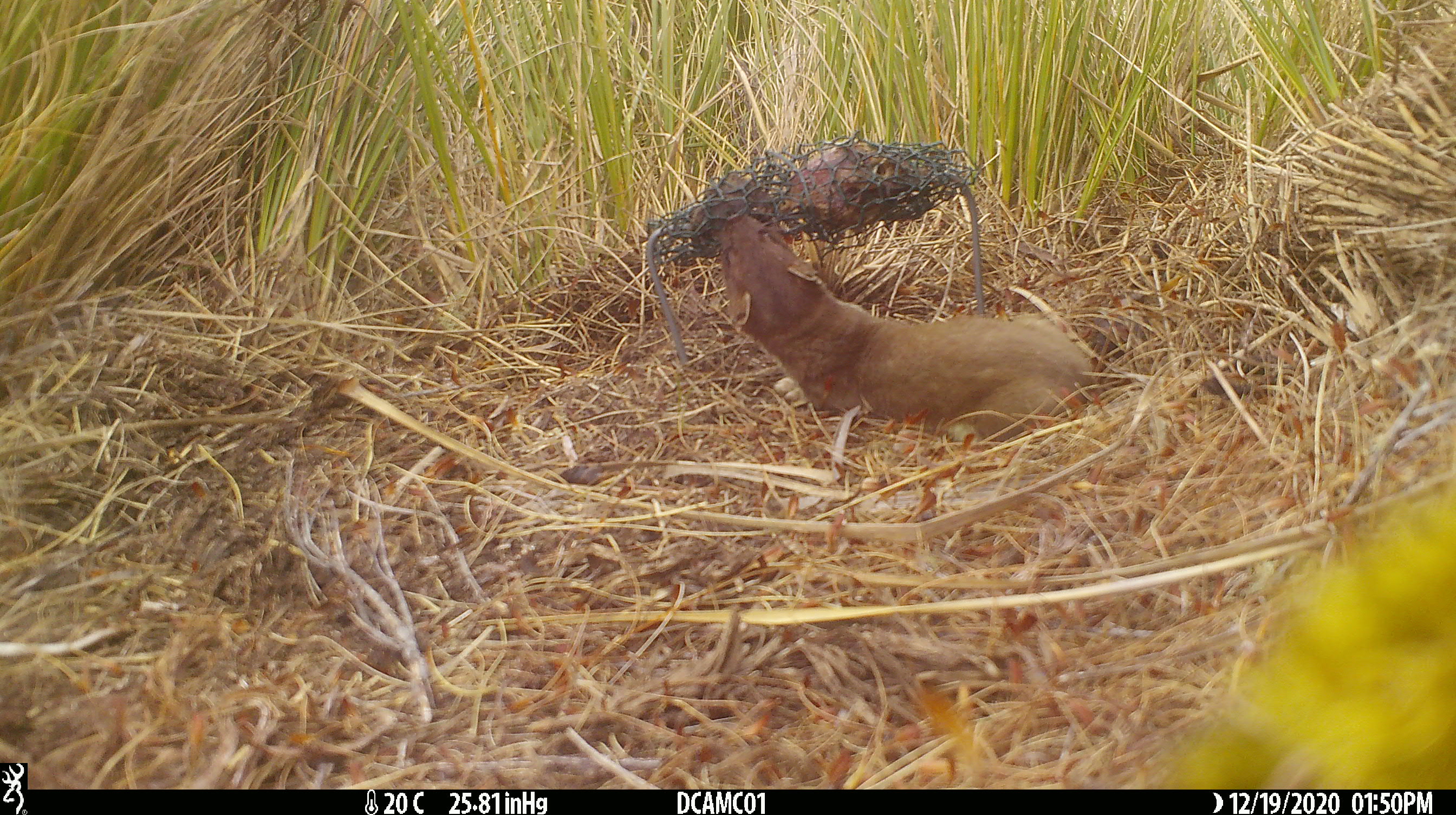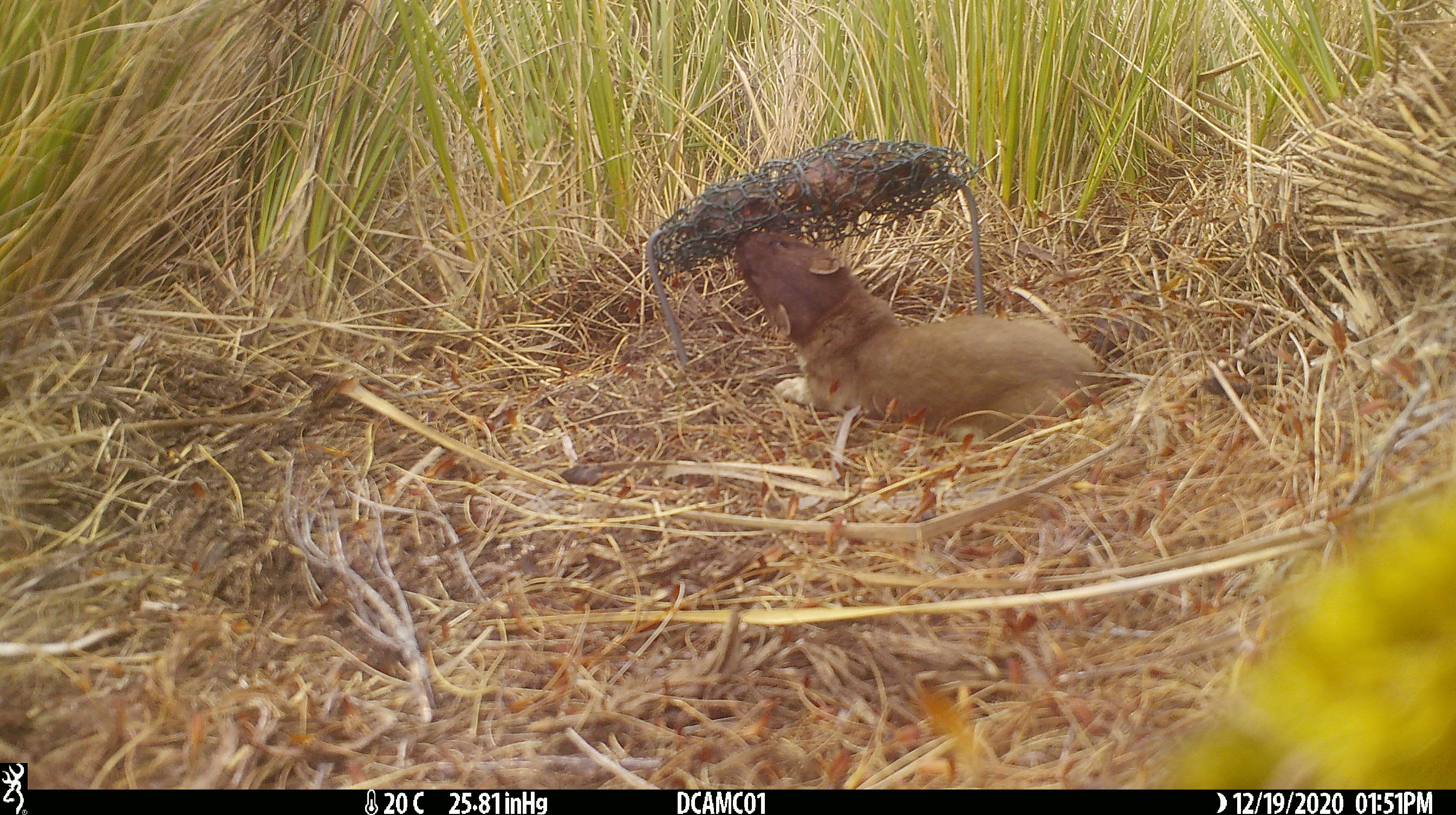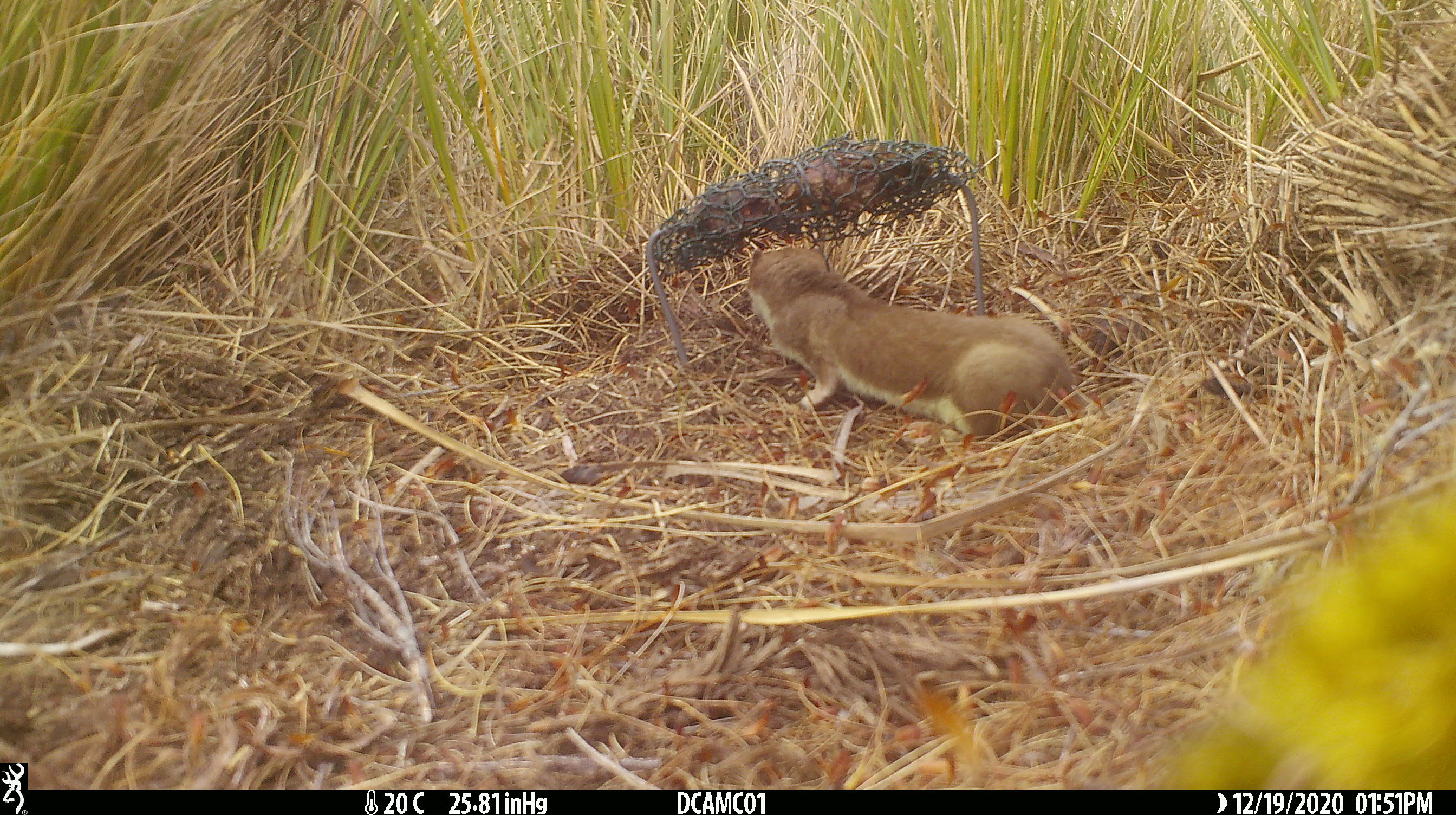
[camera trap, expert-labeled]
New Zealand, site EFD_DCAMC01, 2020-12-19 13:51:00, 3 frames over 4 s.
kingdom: Animalia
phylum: Chordata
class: Mammalia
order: Carnivora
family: Mustelidae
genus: Mustela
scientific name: Mustela erminea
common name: stoat